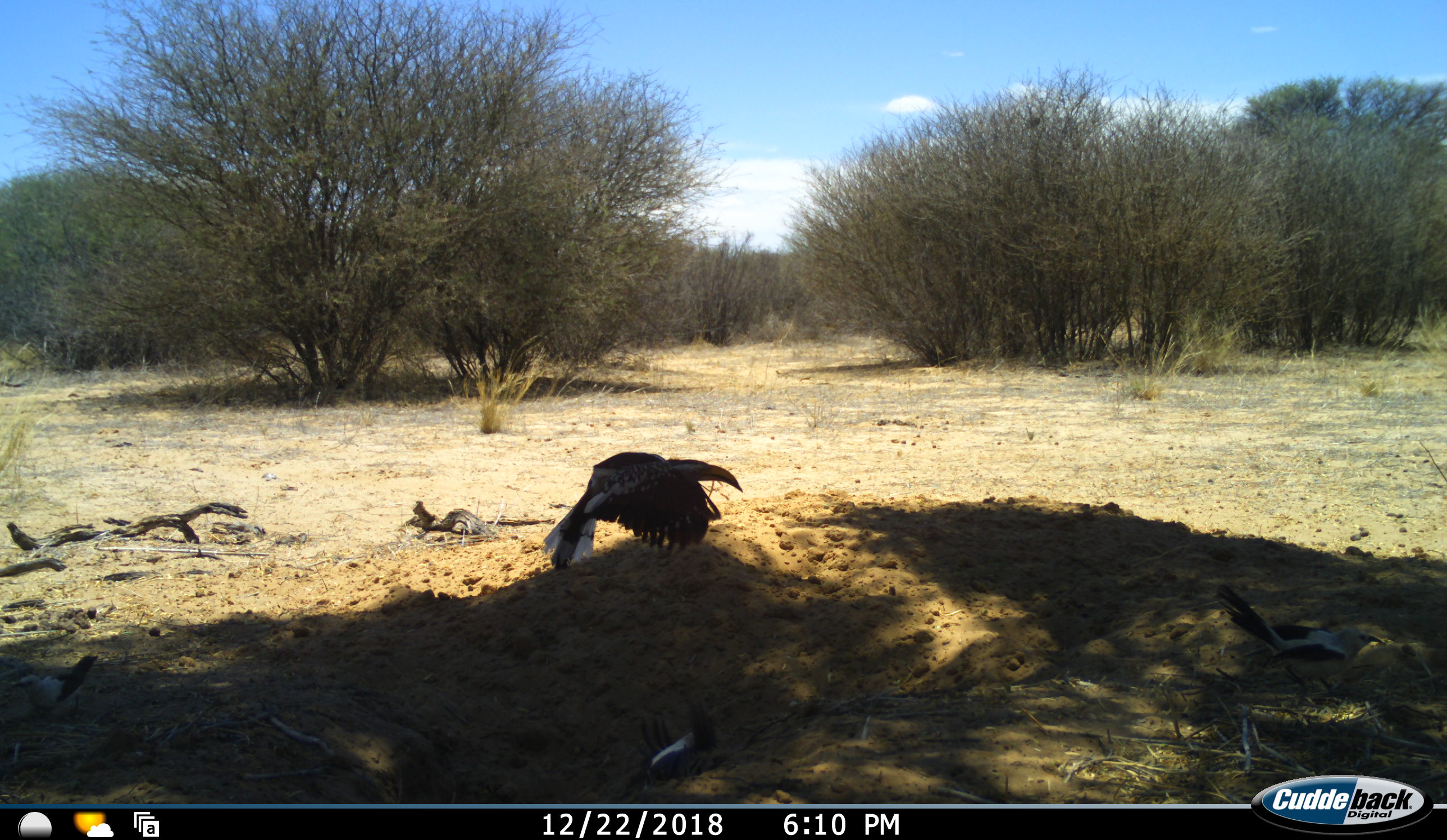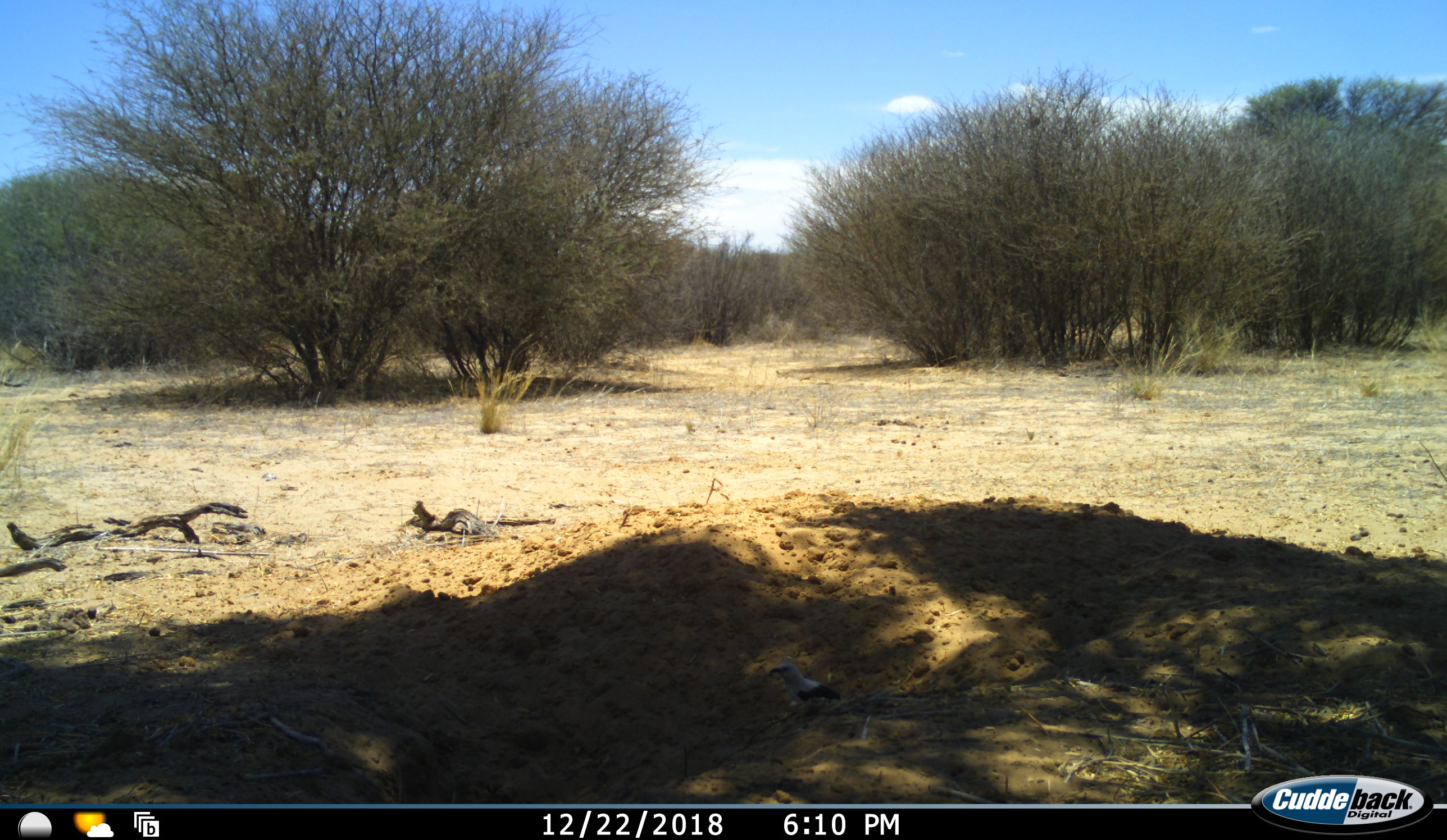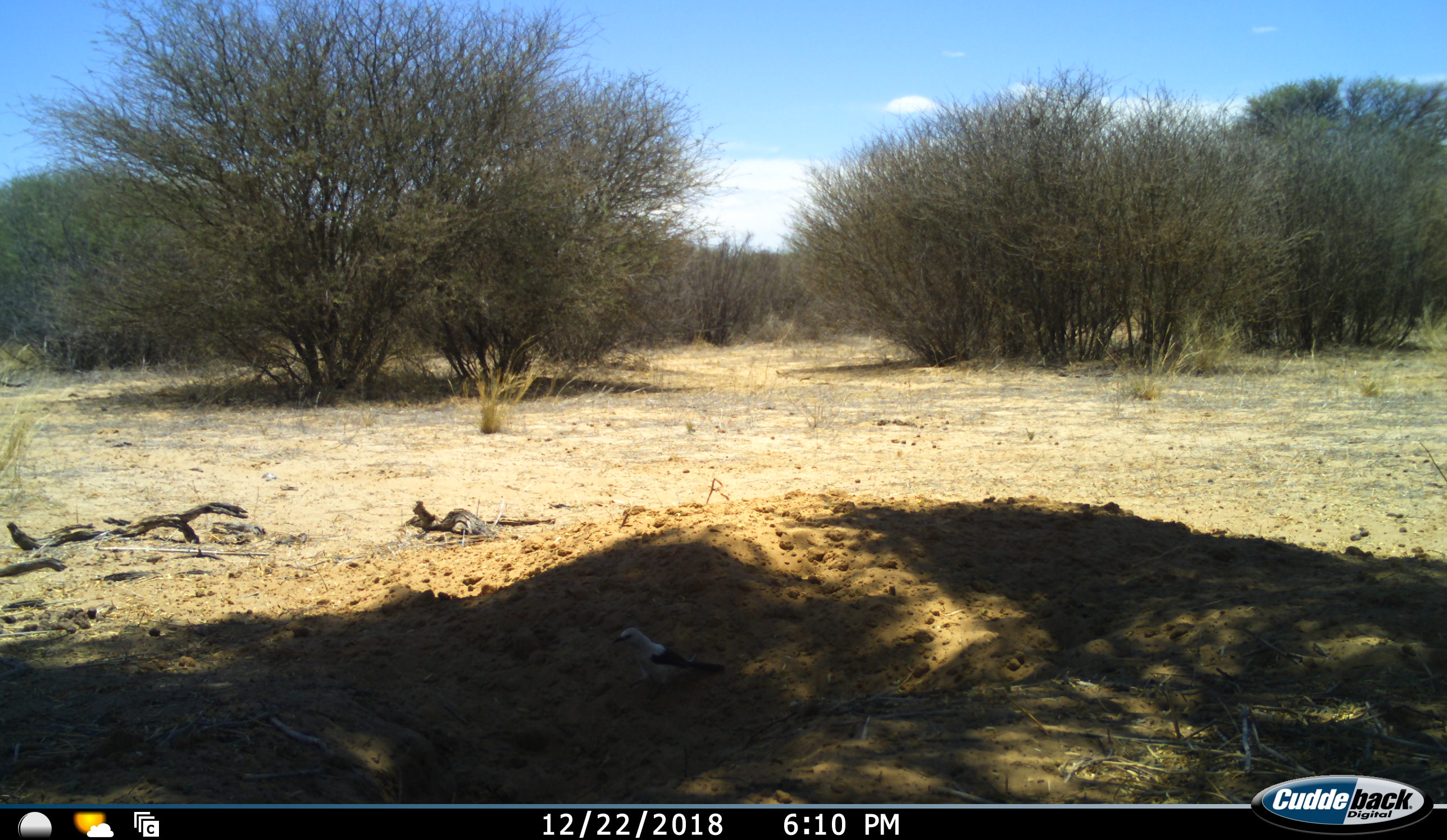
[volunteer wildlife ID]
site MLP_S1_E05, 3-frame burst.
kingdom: Animalia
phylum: Chordata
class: Aves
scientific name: Aves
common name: bird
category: birdother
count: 3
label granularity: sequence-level